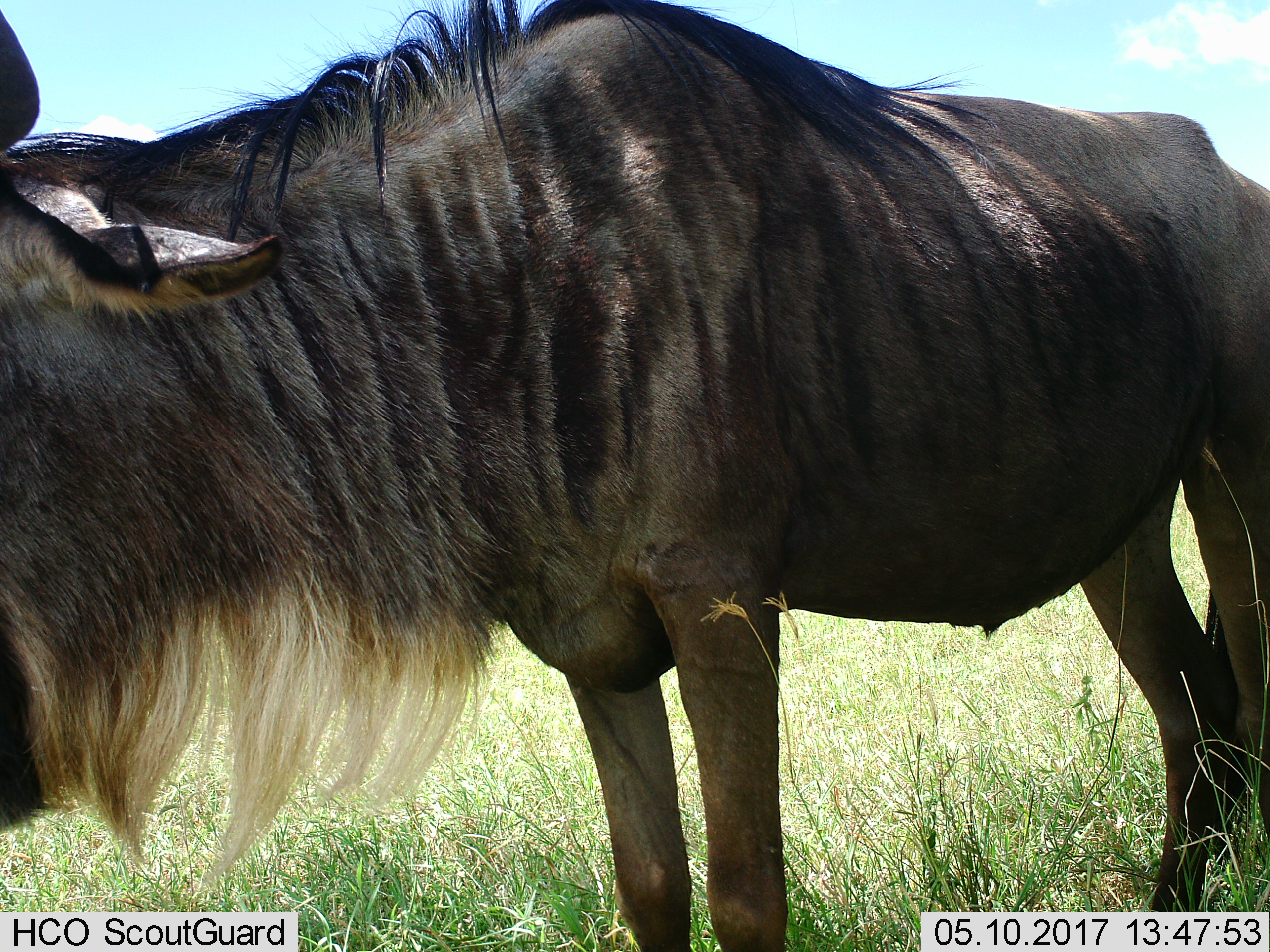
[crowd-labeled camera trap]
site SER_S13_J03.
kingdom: Animalia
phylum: Chordata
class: Mammalia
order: Artiodactyla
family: Bovidae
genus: Connochaetes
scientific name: Connochaetes taurinus taurinus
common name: blue wildebeest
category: wildebeestblue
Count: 1.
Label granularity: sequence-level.